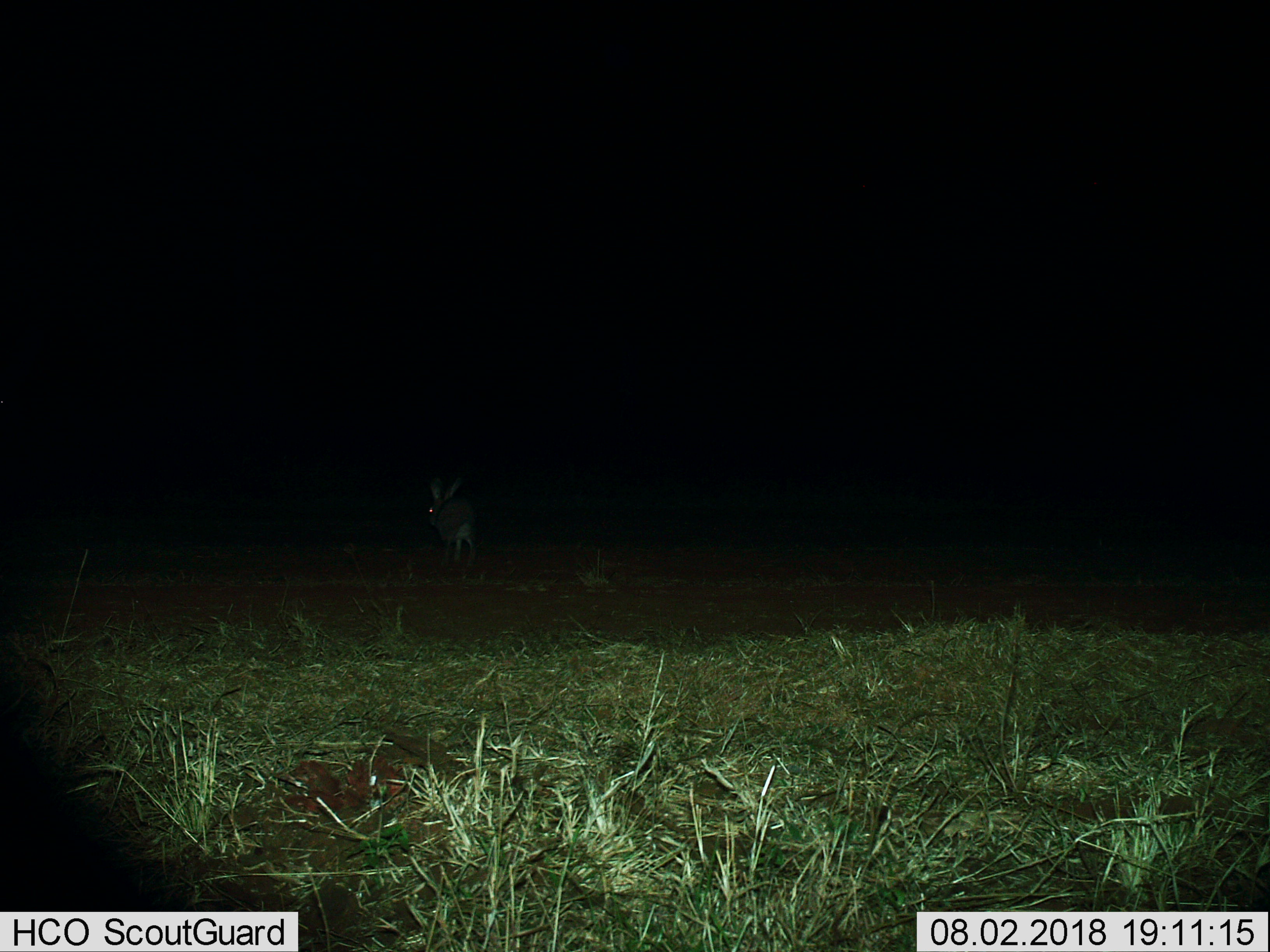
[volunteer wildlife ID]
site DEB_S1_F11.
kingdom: Animalia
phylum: Chordata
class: Mammalia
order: Lagomorpha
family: Leporidae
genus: Lepus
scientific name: Lepus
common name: hare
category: hareunknown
Hareunknown (hare) (Lepus), count 1. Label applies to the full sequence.